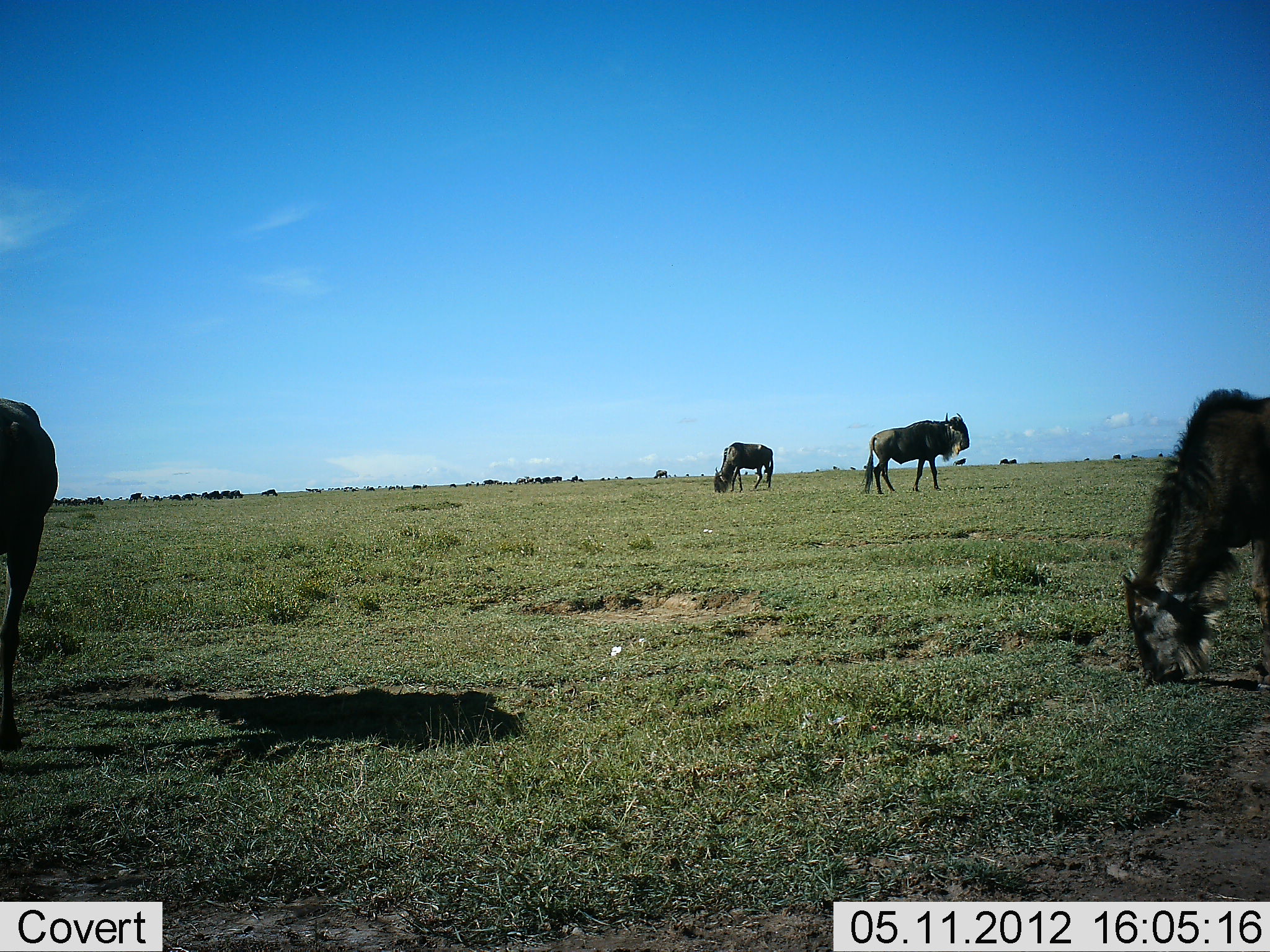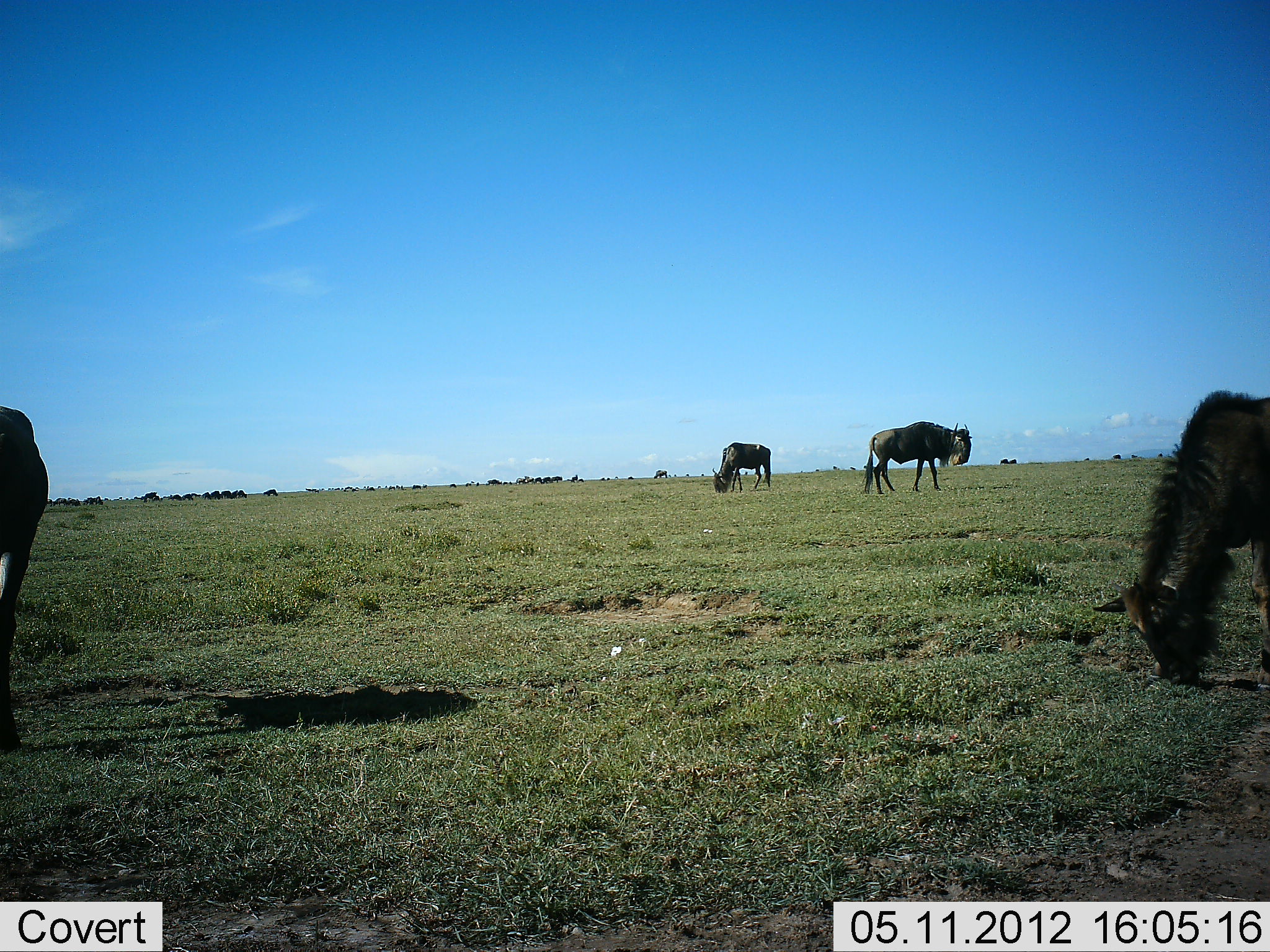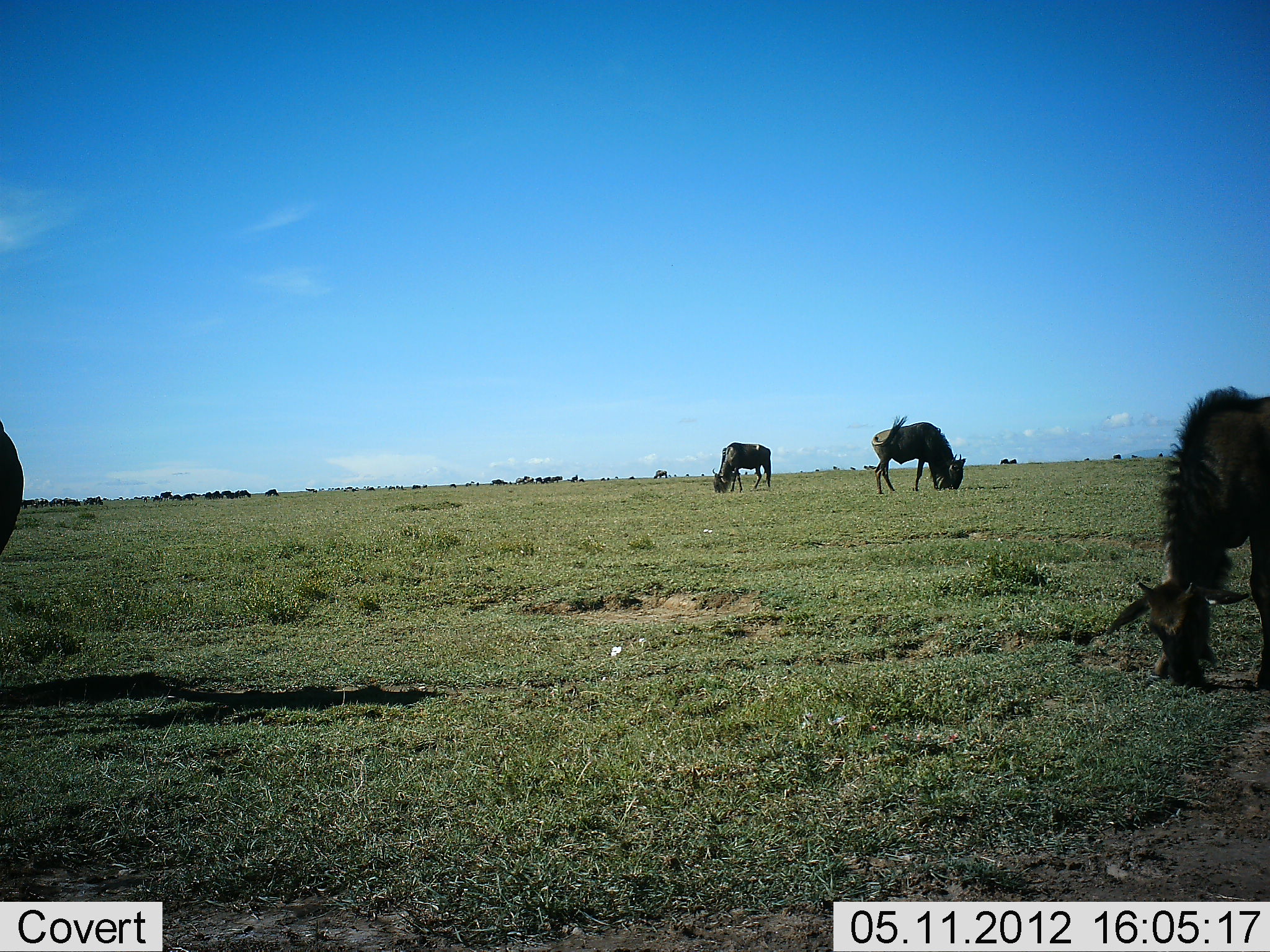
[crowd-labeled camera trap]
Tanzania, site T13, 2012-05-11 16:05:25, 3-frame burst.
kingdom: Animalia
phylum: Chordata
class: Mammalia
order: Artiodactyla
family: Bovidae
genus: Connochaetes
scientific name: Connochaetes taurinus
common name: blue wildebeest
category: wildebeest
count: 11-50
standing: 40%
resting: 0%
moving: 20%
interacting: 0%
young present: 20%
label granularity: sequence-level